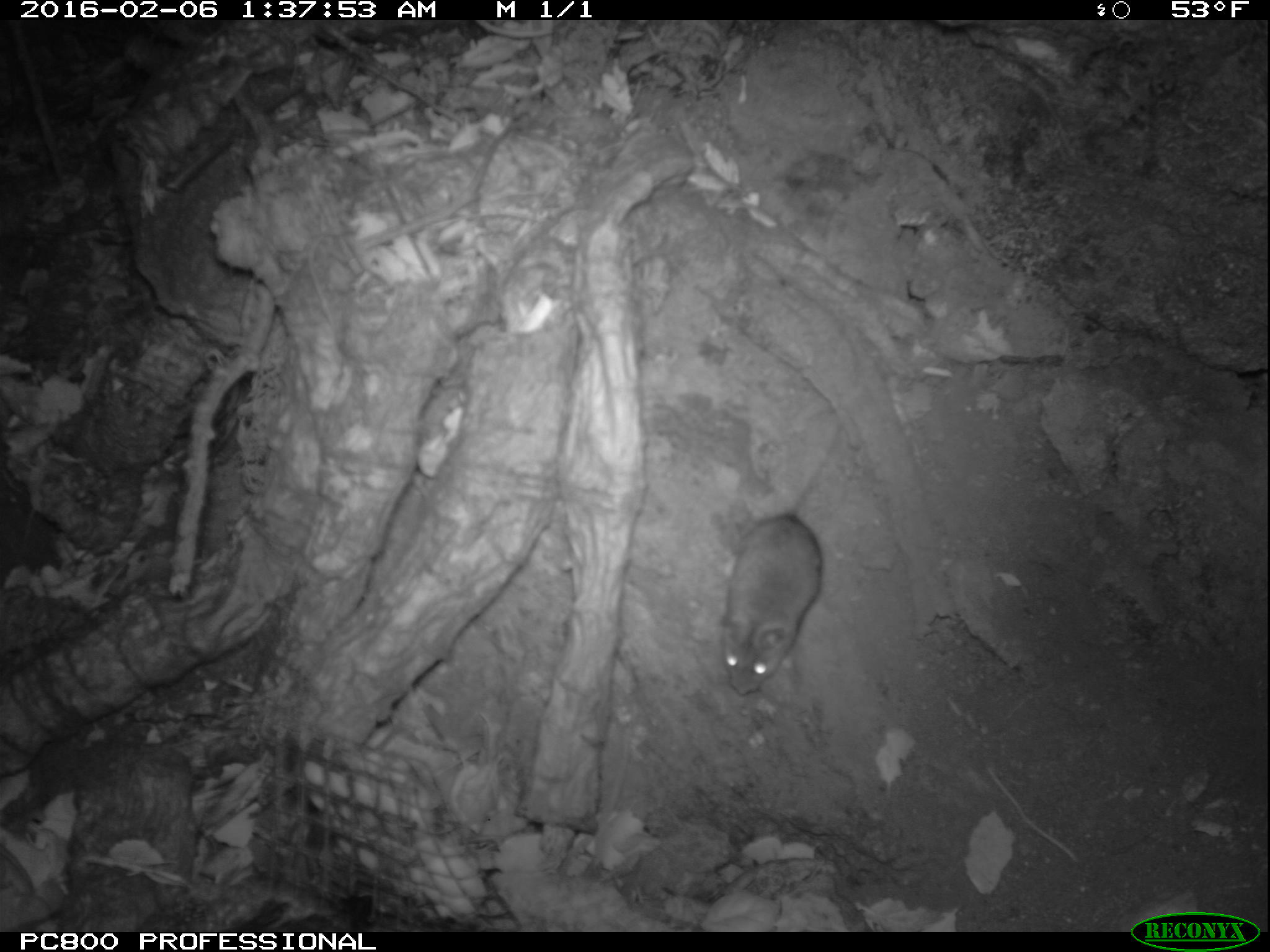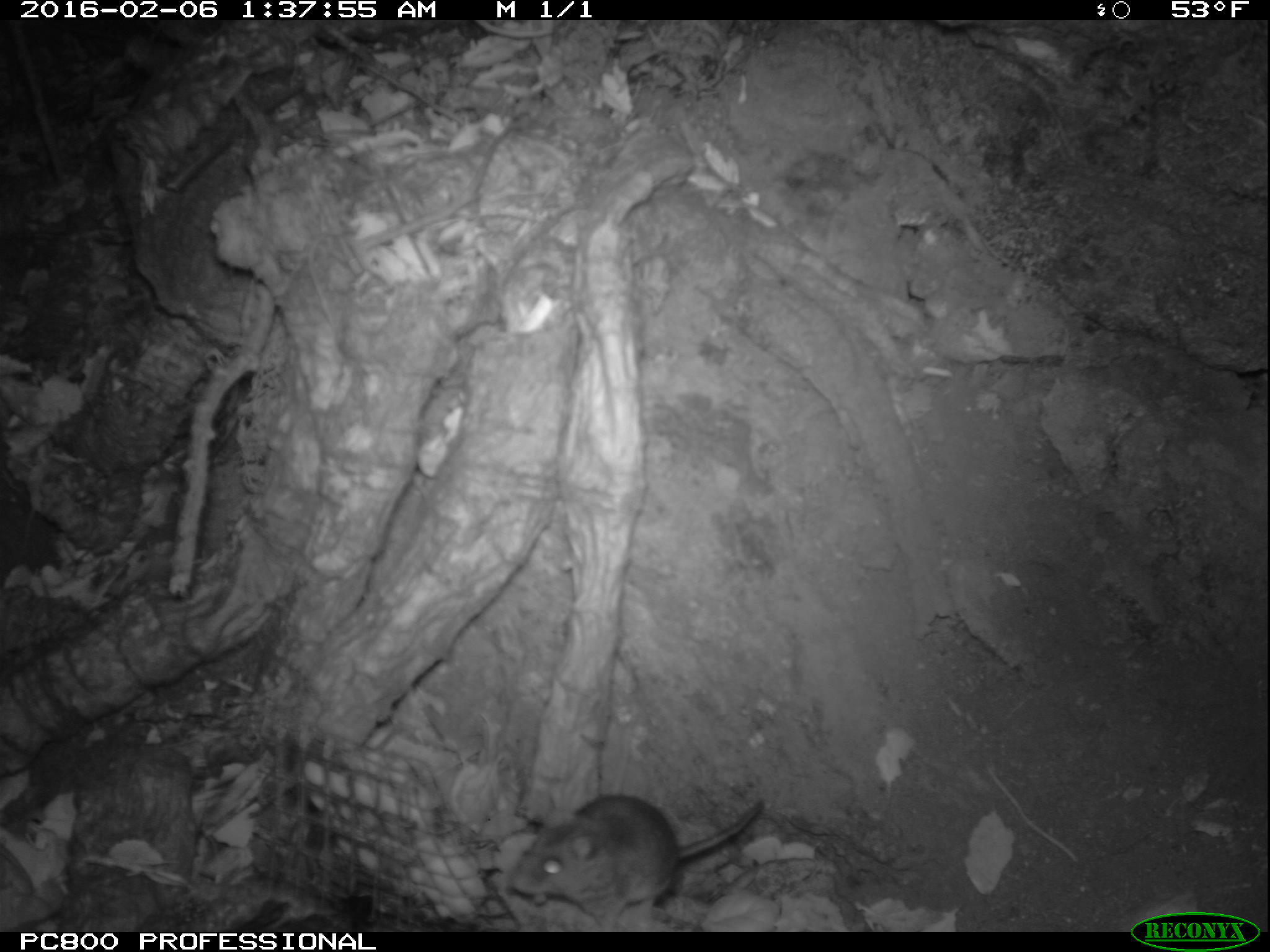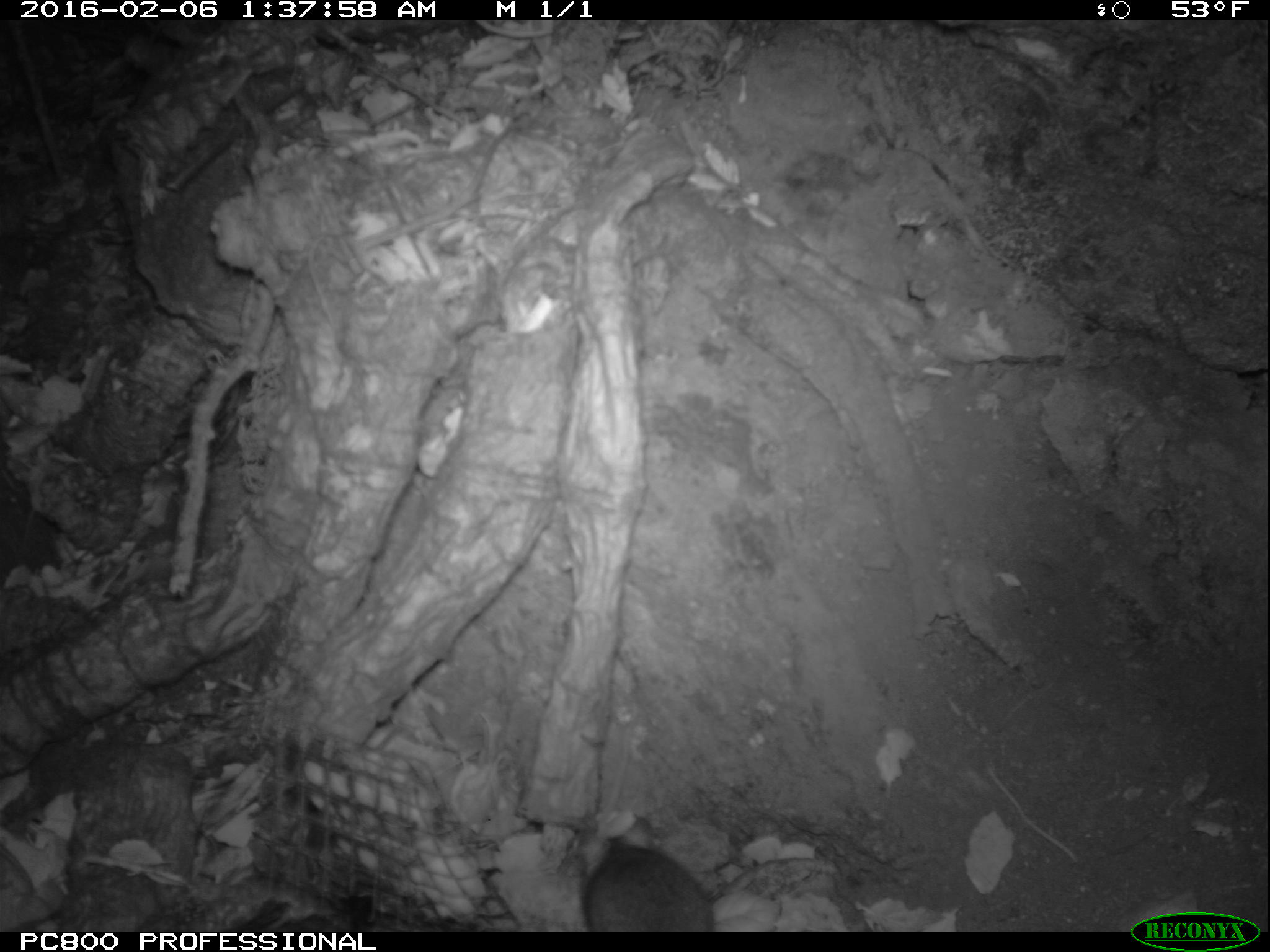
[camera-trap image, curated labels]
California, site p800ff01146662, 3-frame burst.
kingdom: Animalia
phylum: Chordata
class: Mammalia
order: Rodentia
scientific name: Rodentia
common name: rodent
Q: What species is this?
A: Rodent (Rodentia).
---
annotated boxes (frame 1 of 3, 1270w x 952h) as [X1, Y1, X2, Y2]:
rodent: [719, 406, 859, 695]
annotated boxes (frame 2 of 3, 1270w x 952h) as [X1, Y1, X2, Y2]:
rodent: [505, 792, 765, 927]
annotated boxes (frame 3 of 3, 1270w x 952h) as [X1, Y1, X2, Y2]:
rodent: [580, 814, 716, 930]